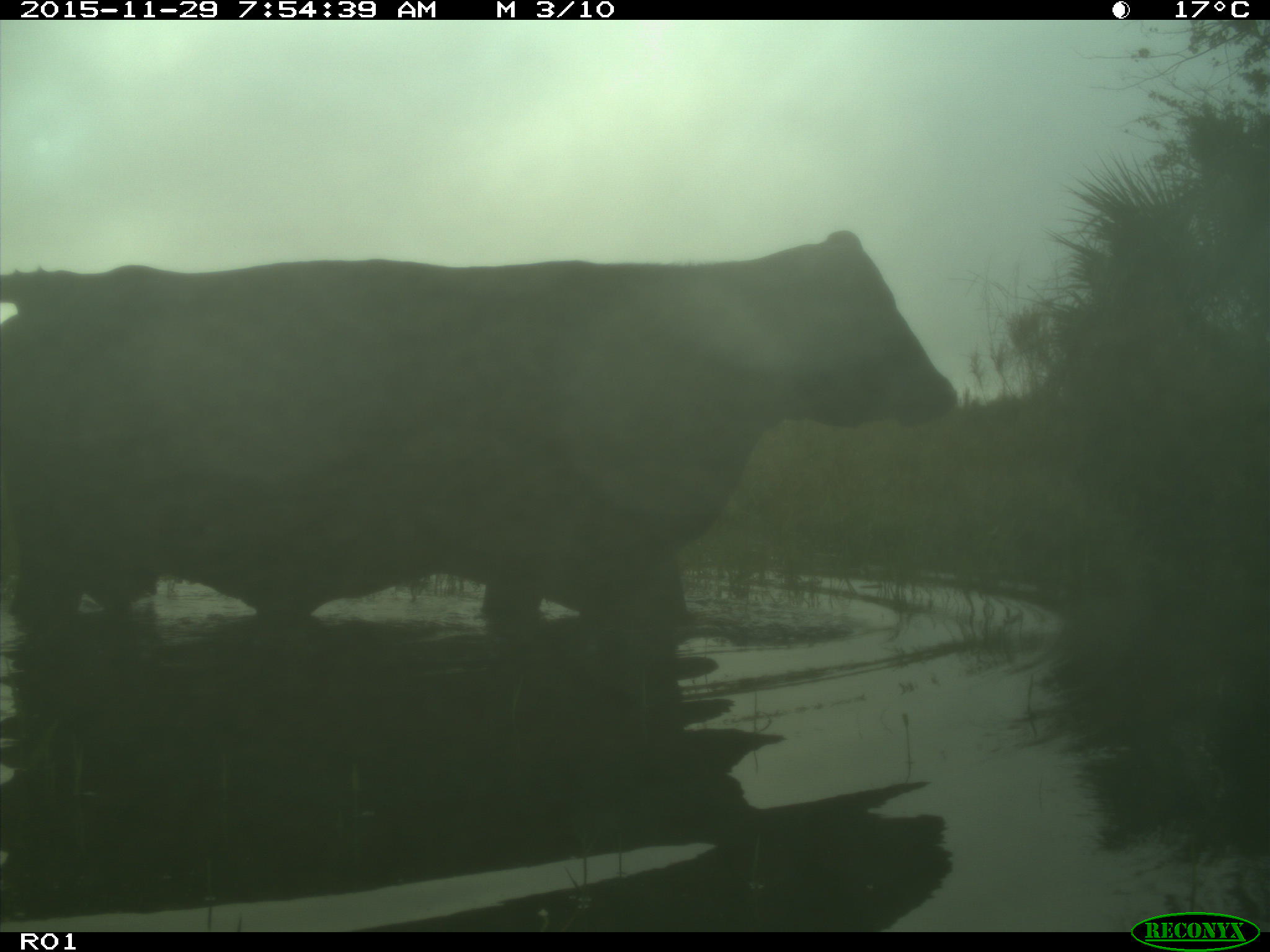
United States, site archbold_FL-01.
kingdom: Animalia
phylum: Chordata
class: Mammalia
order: Artiodactyla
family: Bovidae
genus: Bos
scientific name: Bos taurus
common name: domestic cow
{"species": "Bos taurus (domestic cow)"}